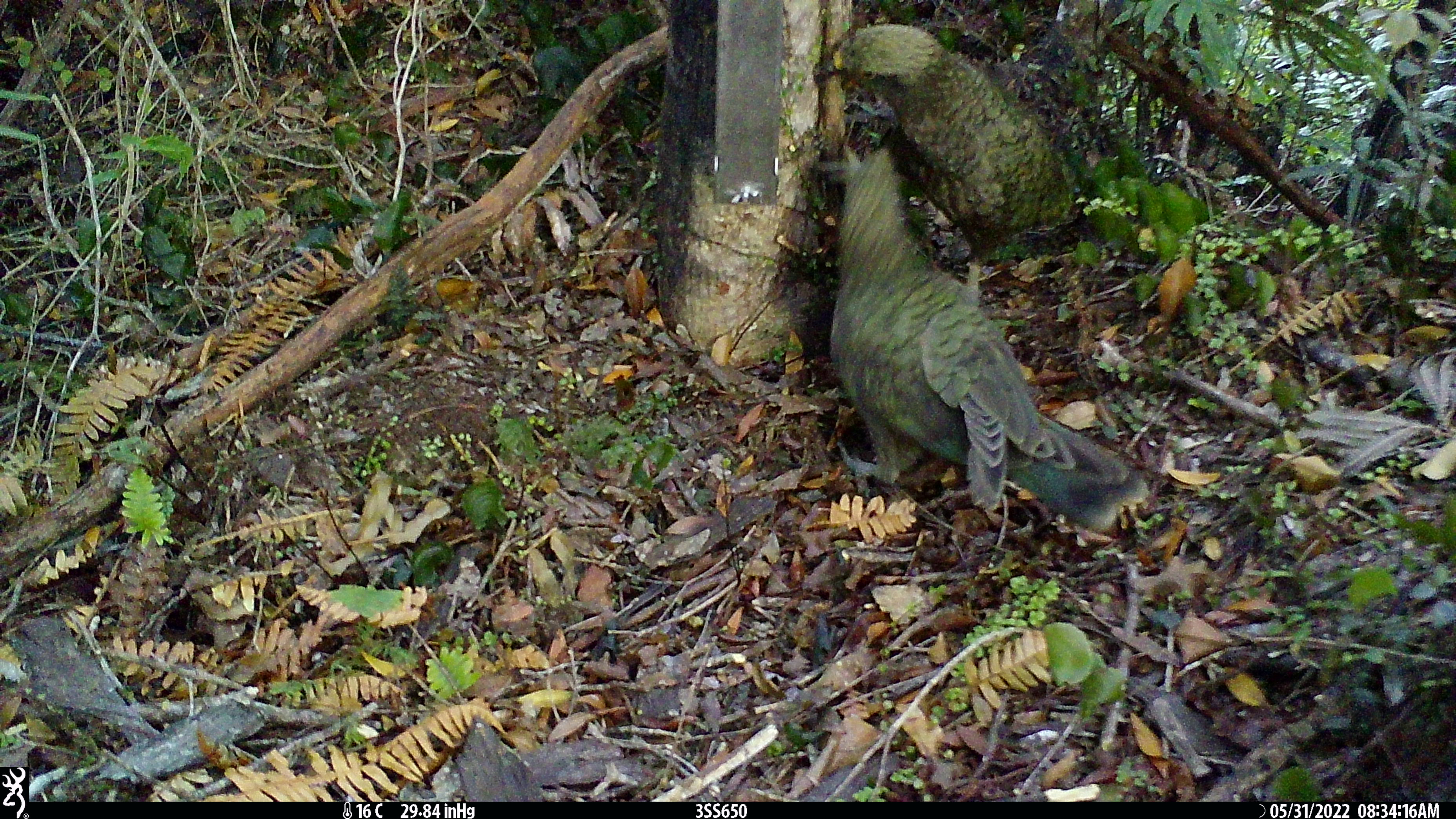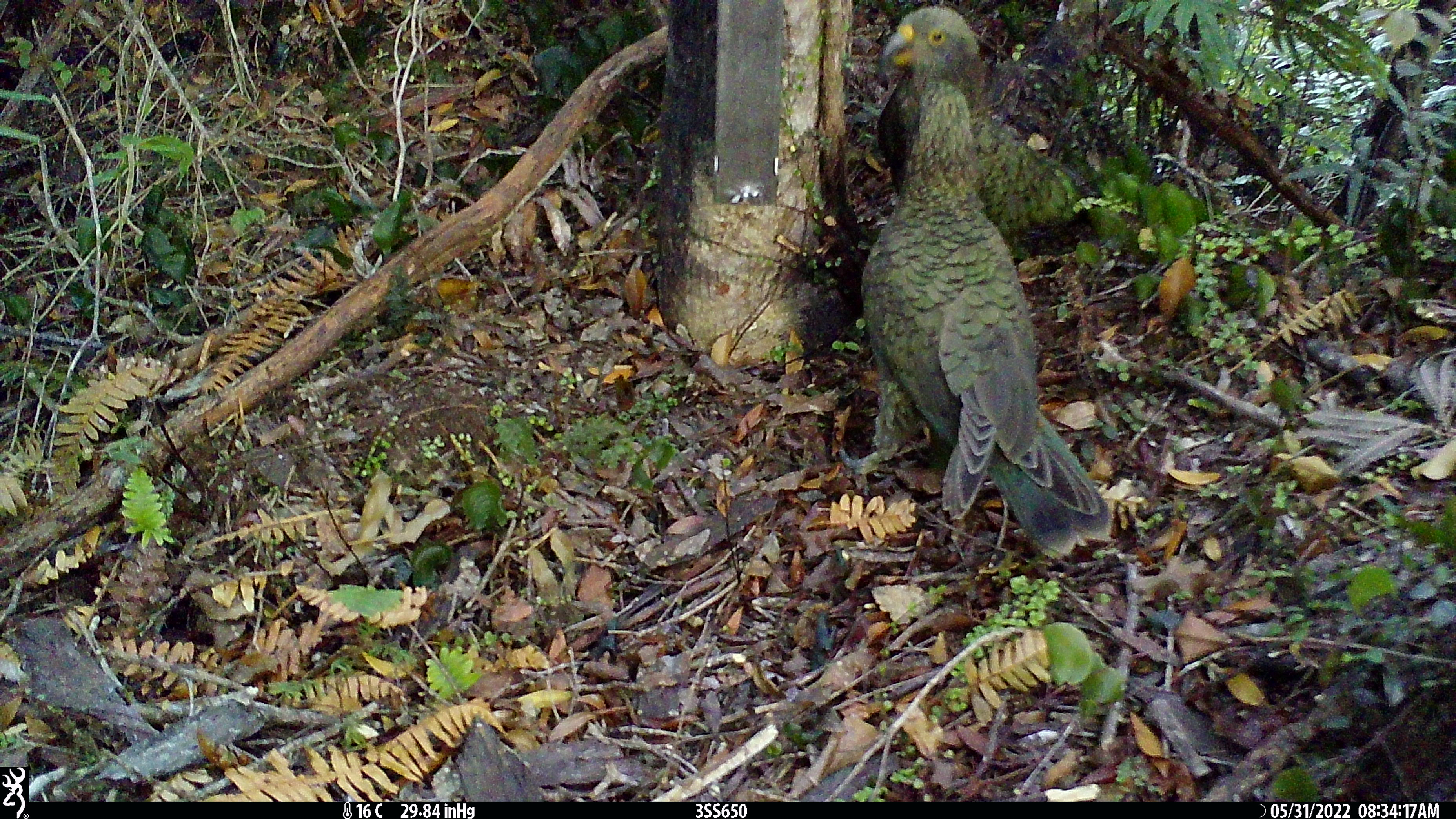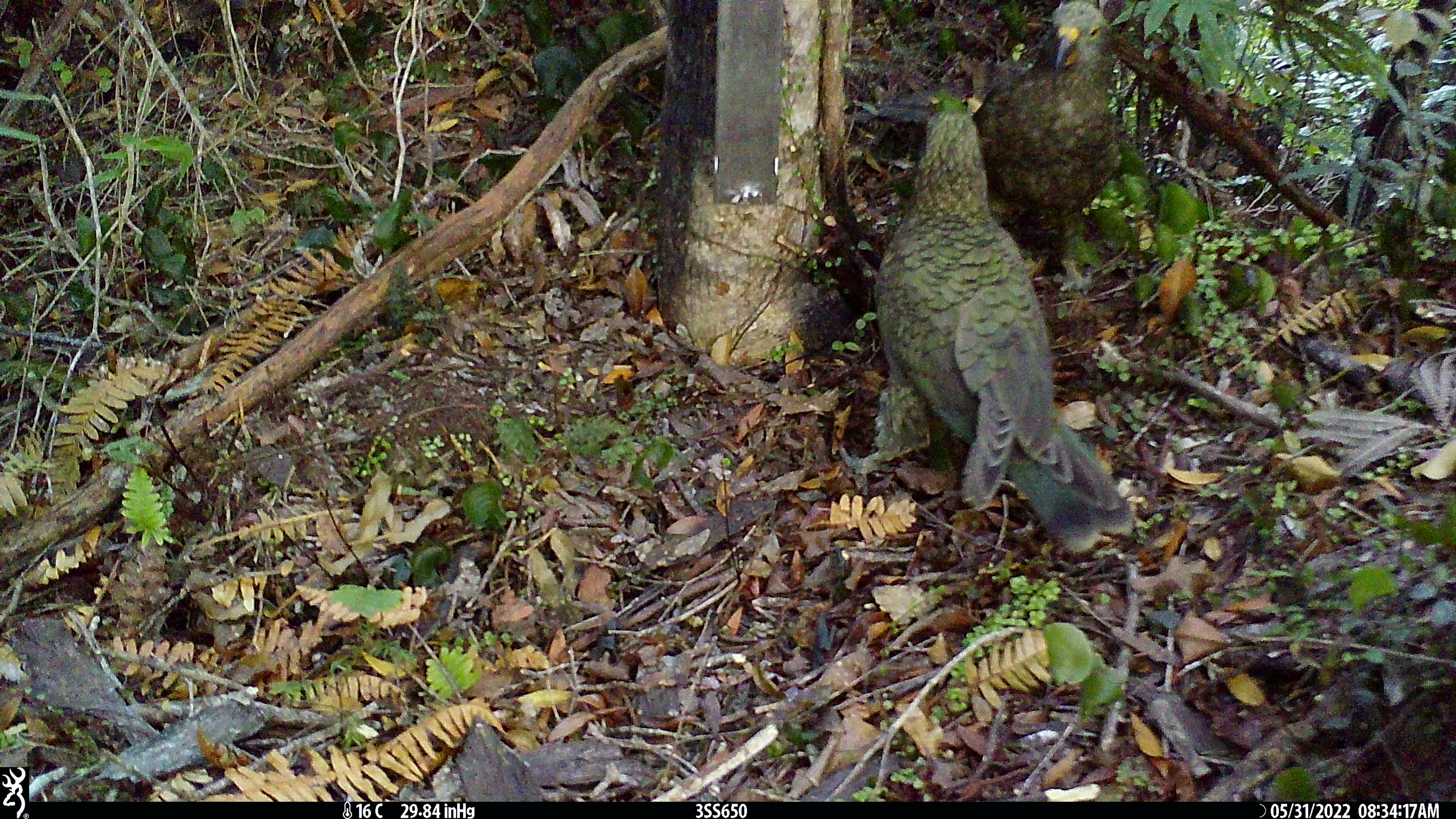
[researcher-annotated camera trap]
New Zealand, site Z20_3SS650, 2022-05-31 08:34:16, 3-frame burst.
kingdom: Animalia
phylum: Chordata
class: Aves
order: Psittaciformes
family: Strigopidae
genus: Nestor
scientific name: Nestor notabilis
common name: kea